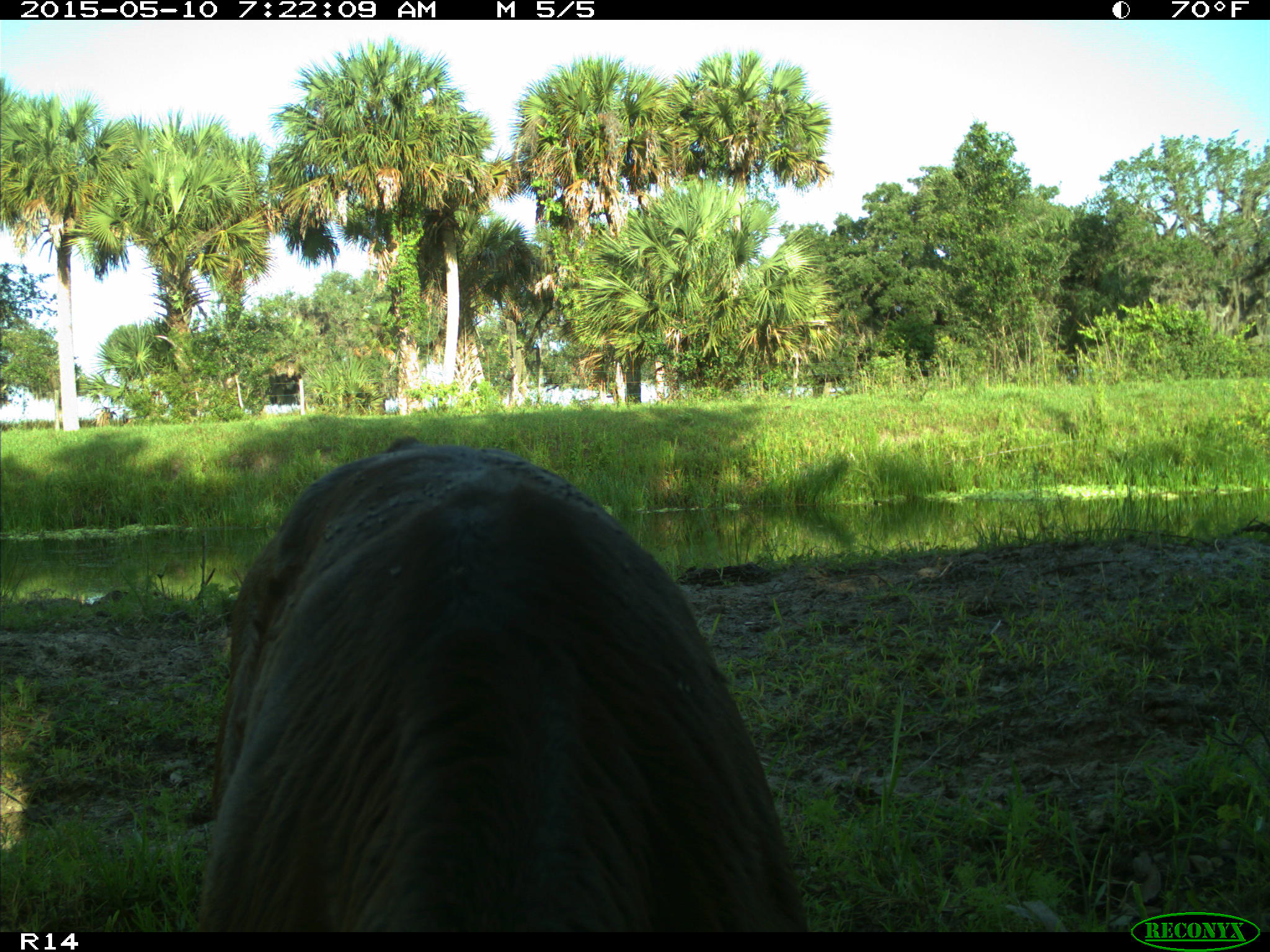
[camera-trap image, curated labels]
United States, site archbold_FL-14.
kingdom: Animalia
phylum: Chordata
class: Mammalia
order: Artiodactyla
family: Bovidae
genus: Bos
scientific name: Bos taurus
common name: domestic cow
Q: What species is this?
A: Bos taurus (domestic cow).